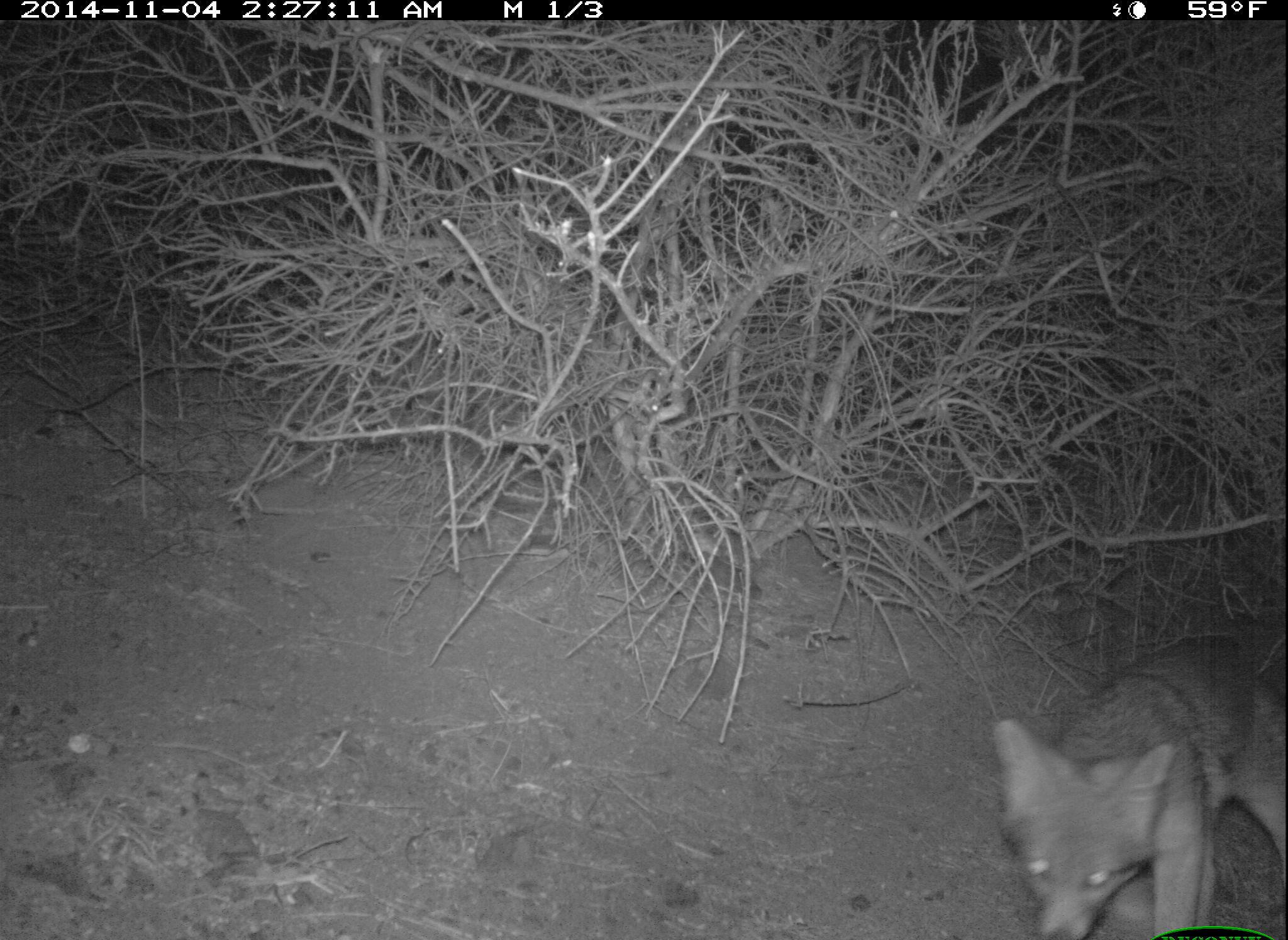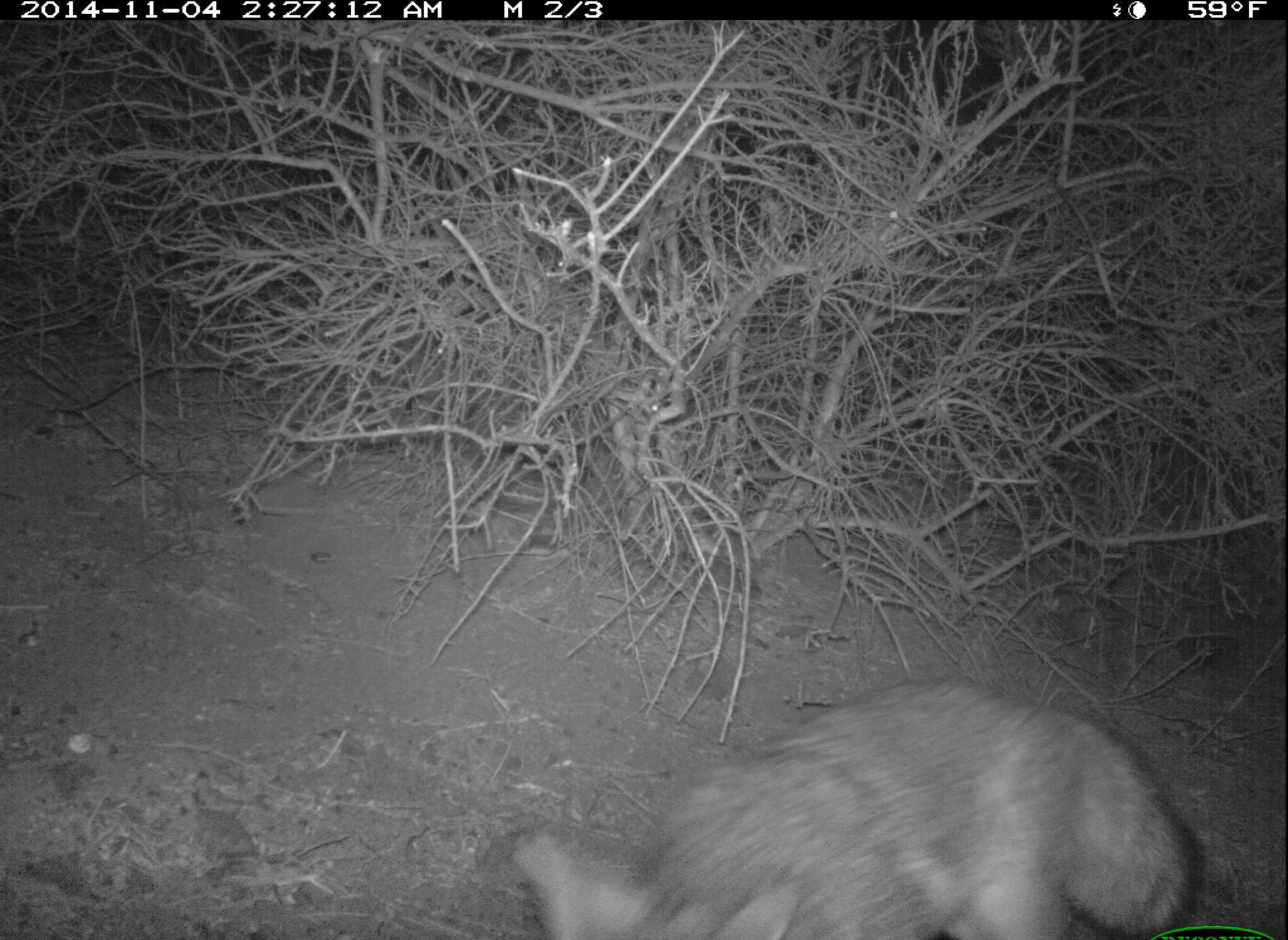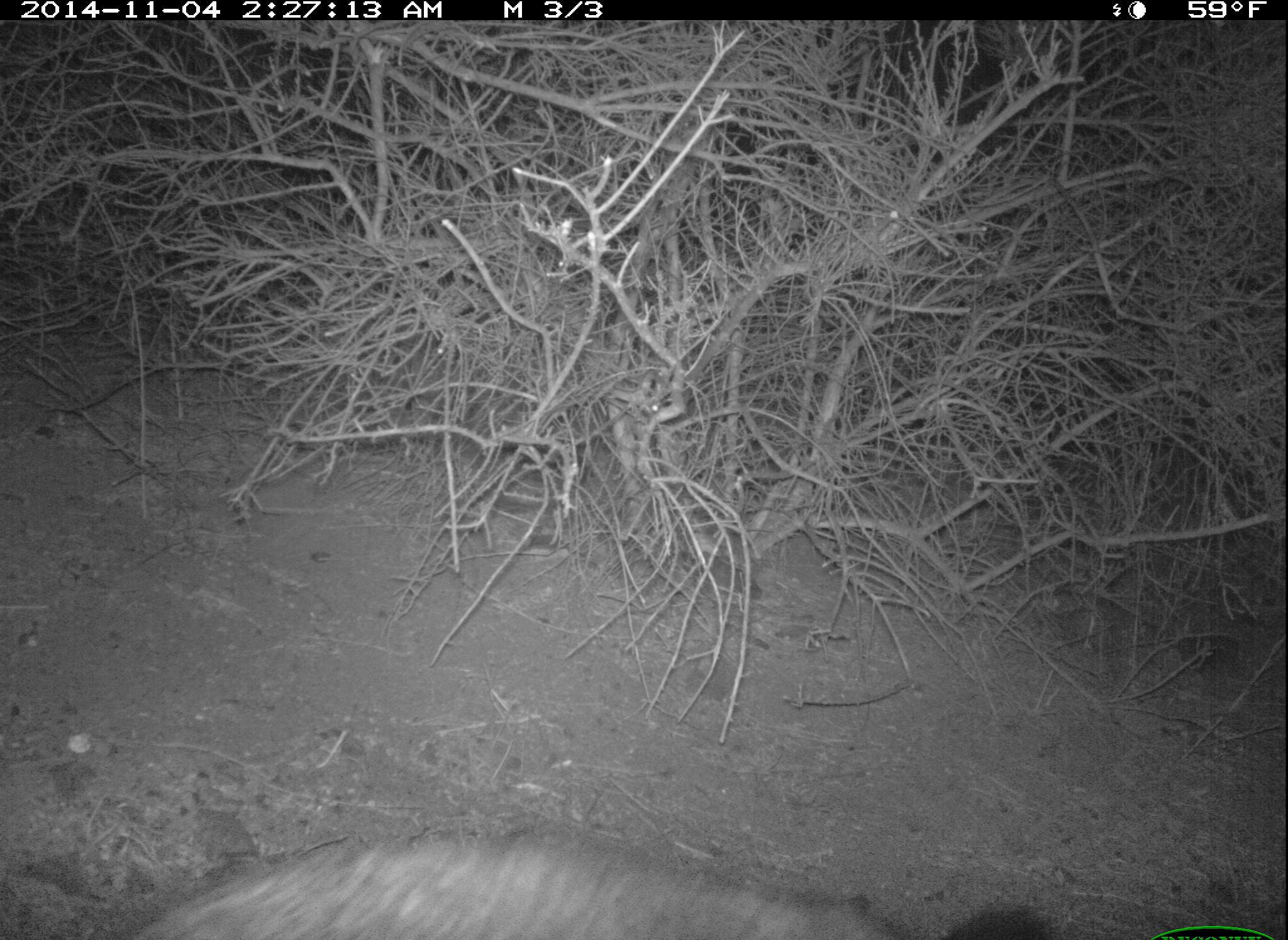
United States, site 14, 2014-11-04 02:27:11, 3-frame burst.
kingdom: Animalia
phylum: Chordata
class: Mammalia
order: Carnivora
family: Canidae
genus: Urocyon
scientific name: Urocyon cinereoargenteus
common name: gray fox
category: fox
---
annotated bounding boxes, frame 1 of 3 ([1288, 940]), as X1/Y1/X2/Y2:
fox: 992/640/1287/940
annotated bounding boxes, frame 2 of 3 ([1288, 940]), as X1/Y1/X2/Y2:
fox: 513/675/1203/940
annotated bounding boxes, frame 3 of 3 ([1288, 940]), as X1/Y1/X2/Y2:
fox: 132/836/895/940